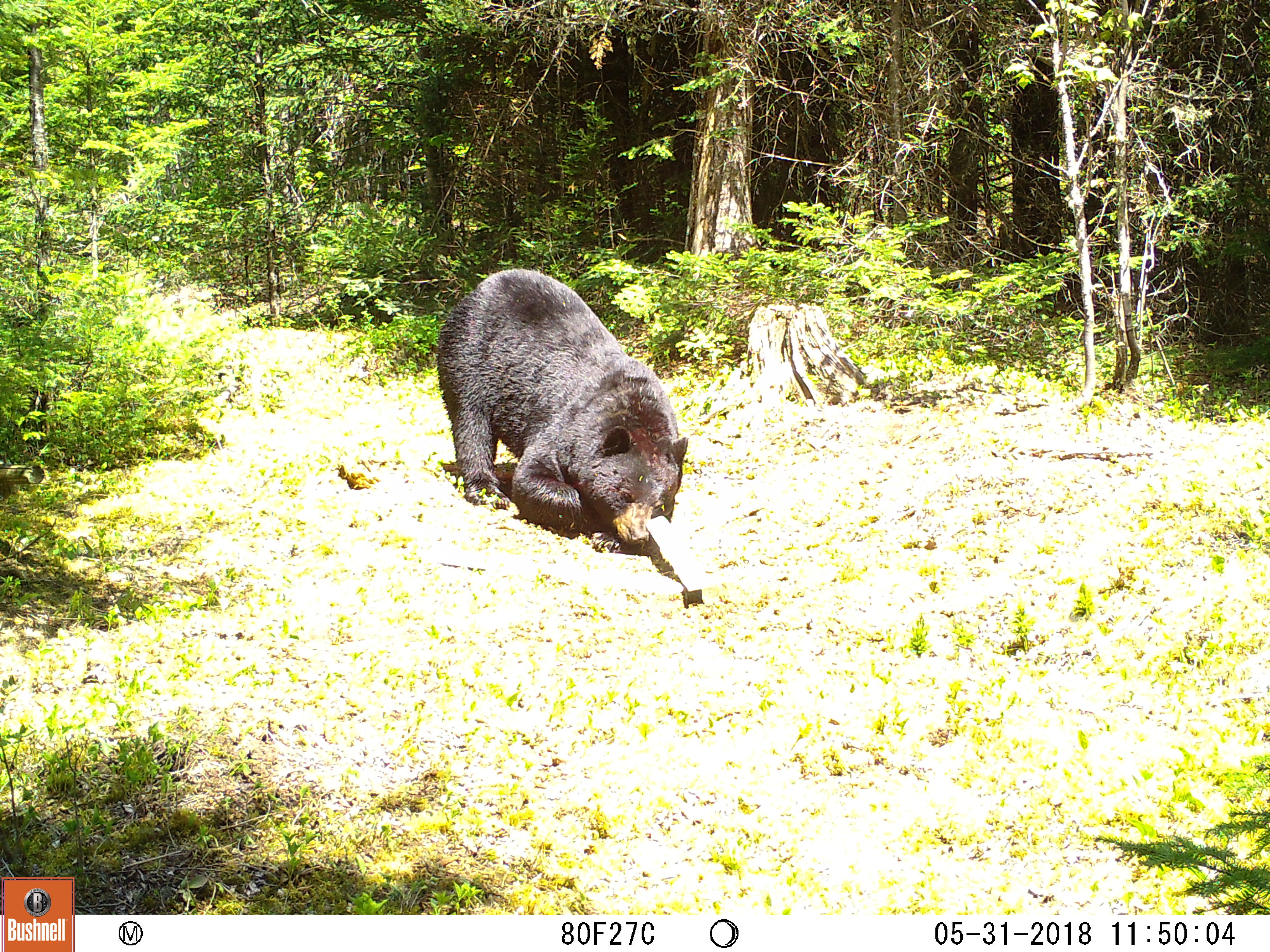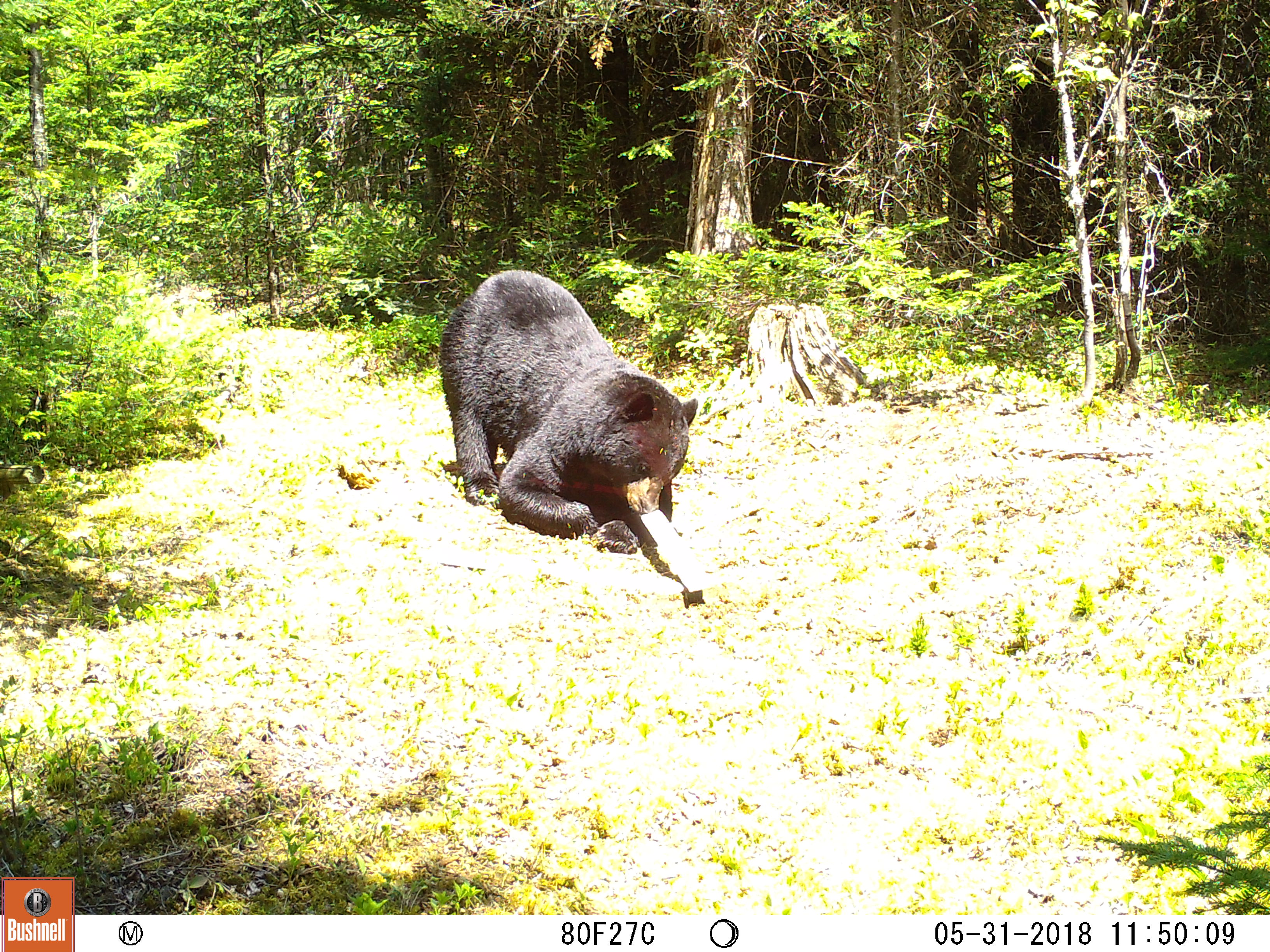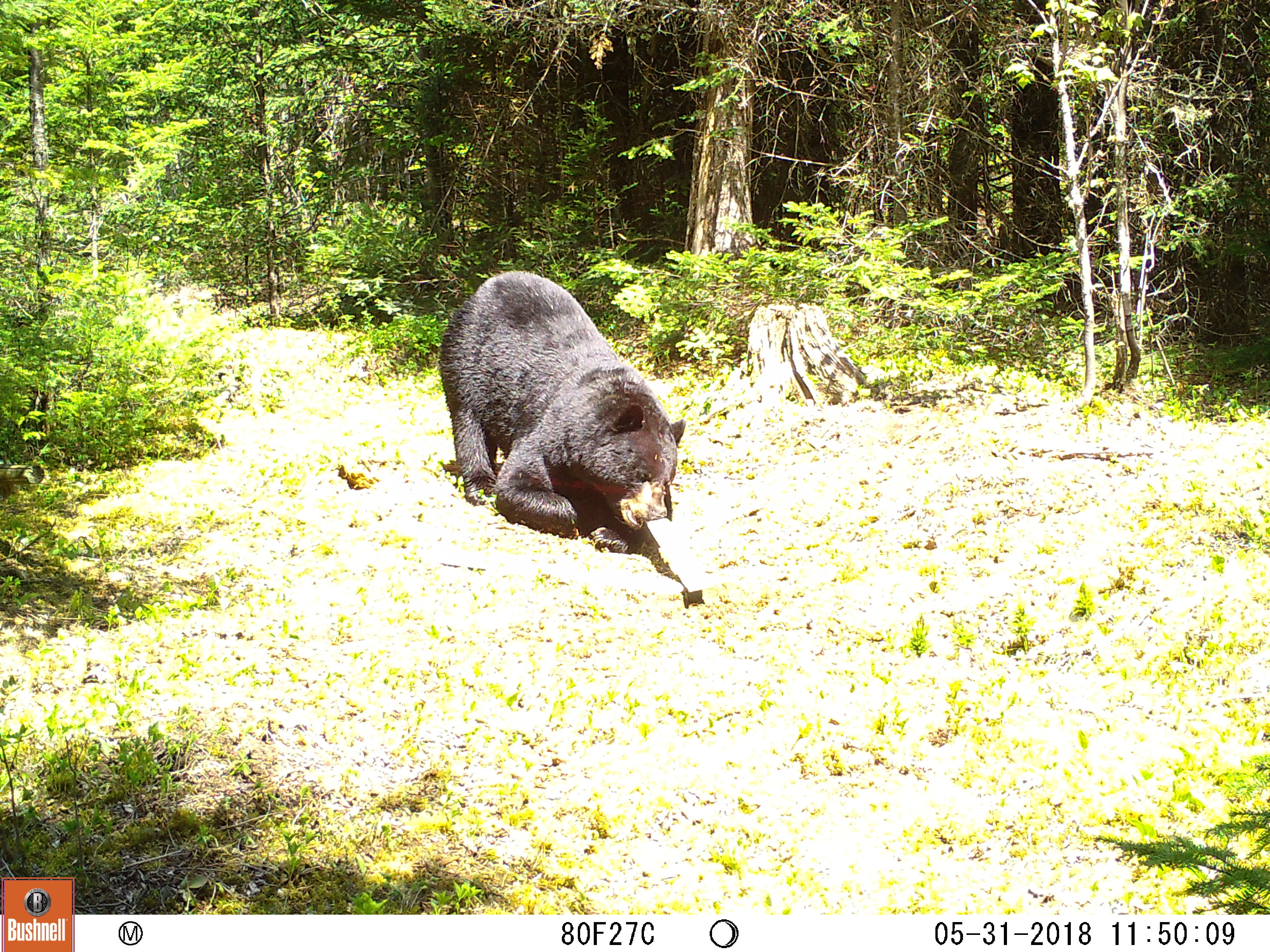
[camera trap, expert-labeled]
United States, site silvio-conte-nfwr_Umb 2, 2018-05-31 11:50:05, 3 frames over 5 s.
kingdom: Animalia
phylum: Chordata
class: Mammalia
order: Carnivora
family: Ursidae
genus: Ursus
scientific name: Ursus americanus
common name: black bear